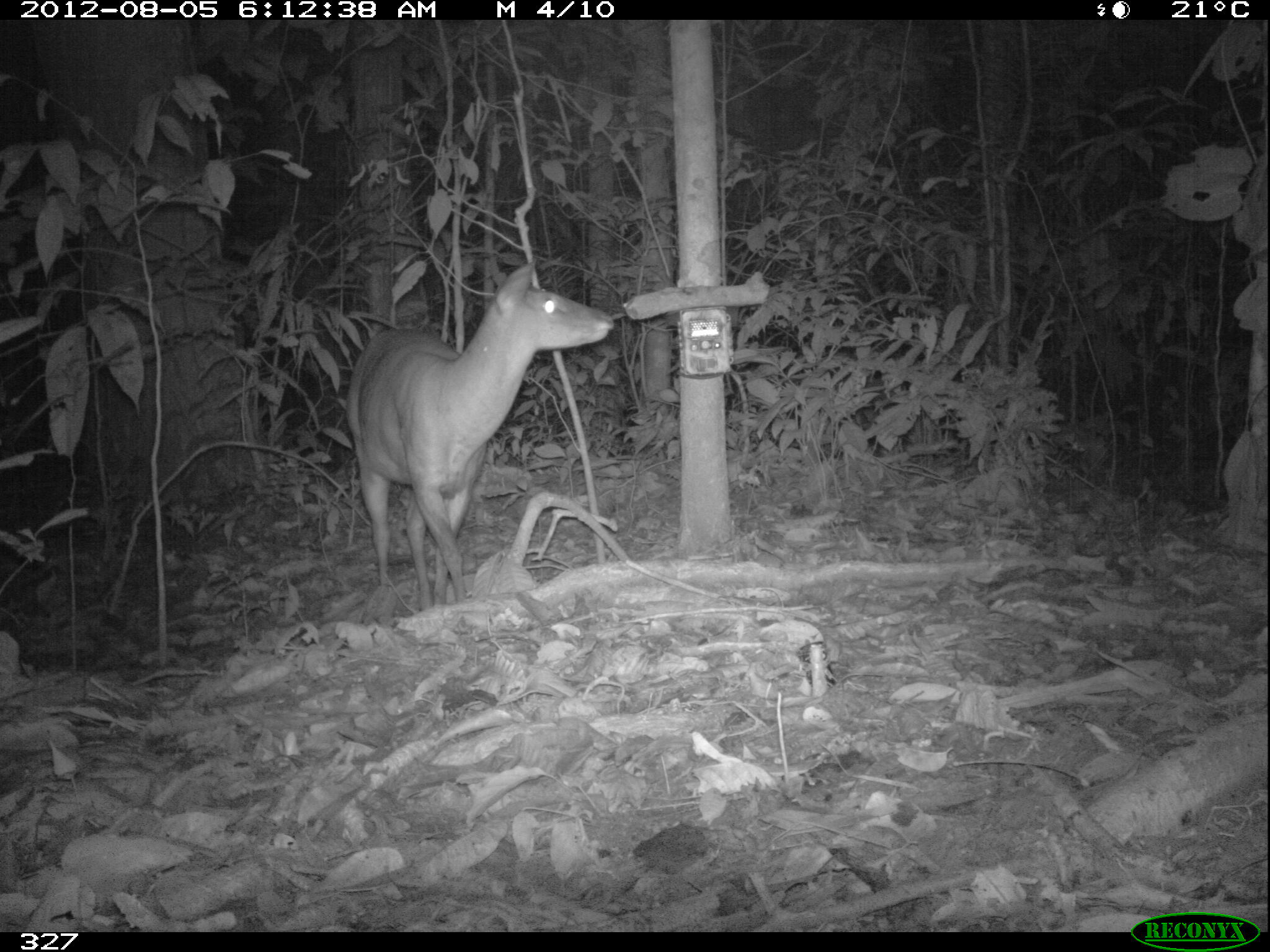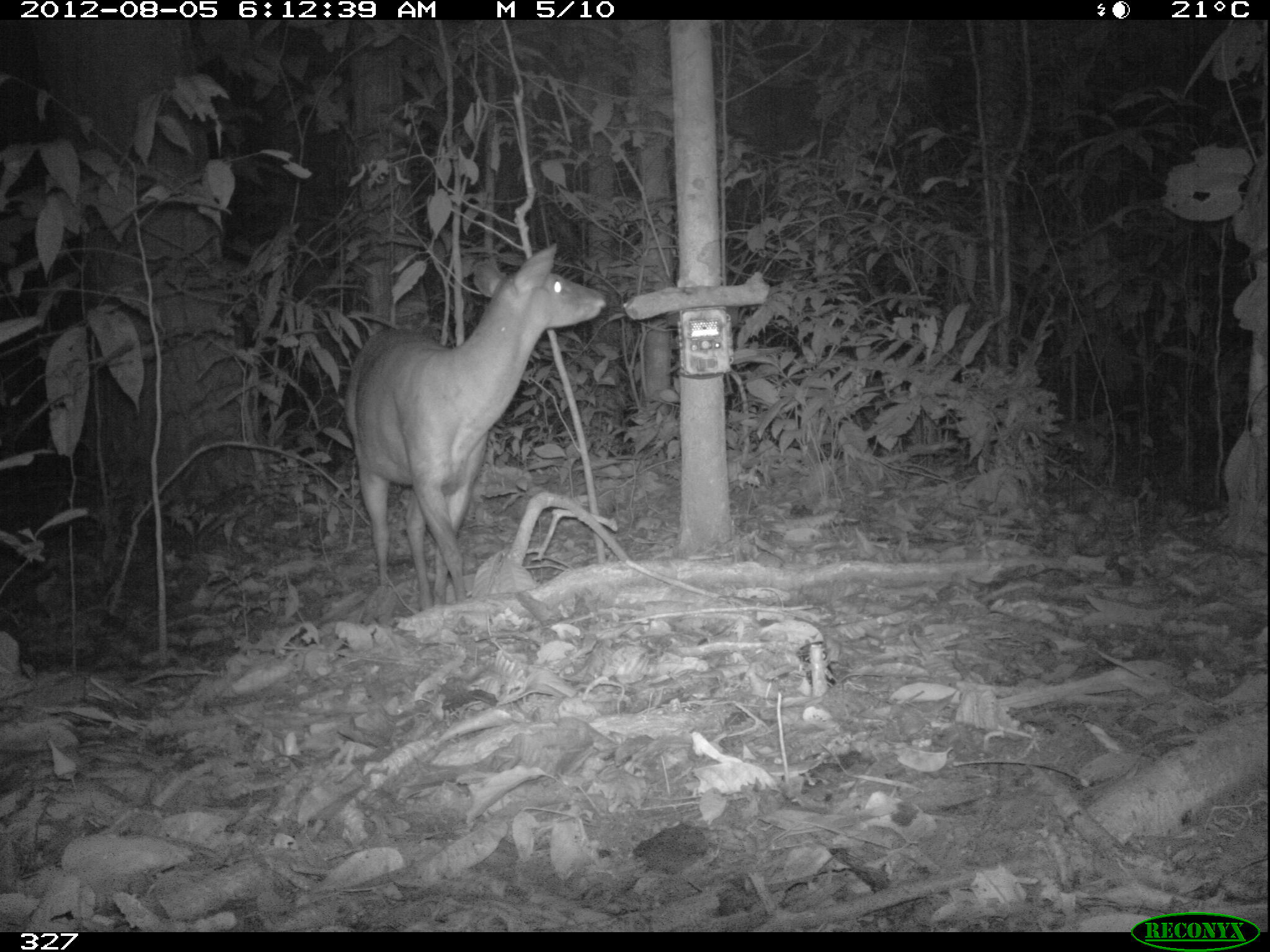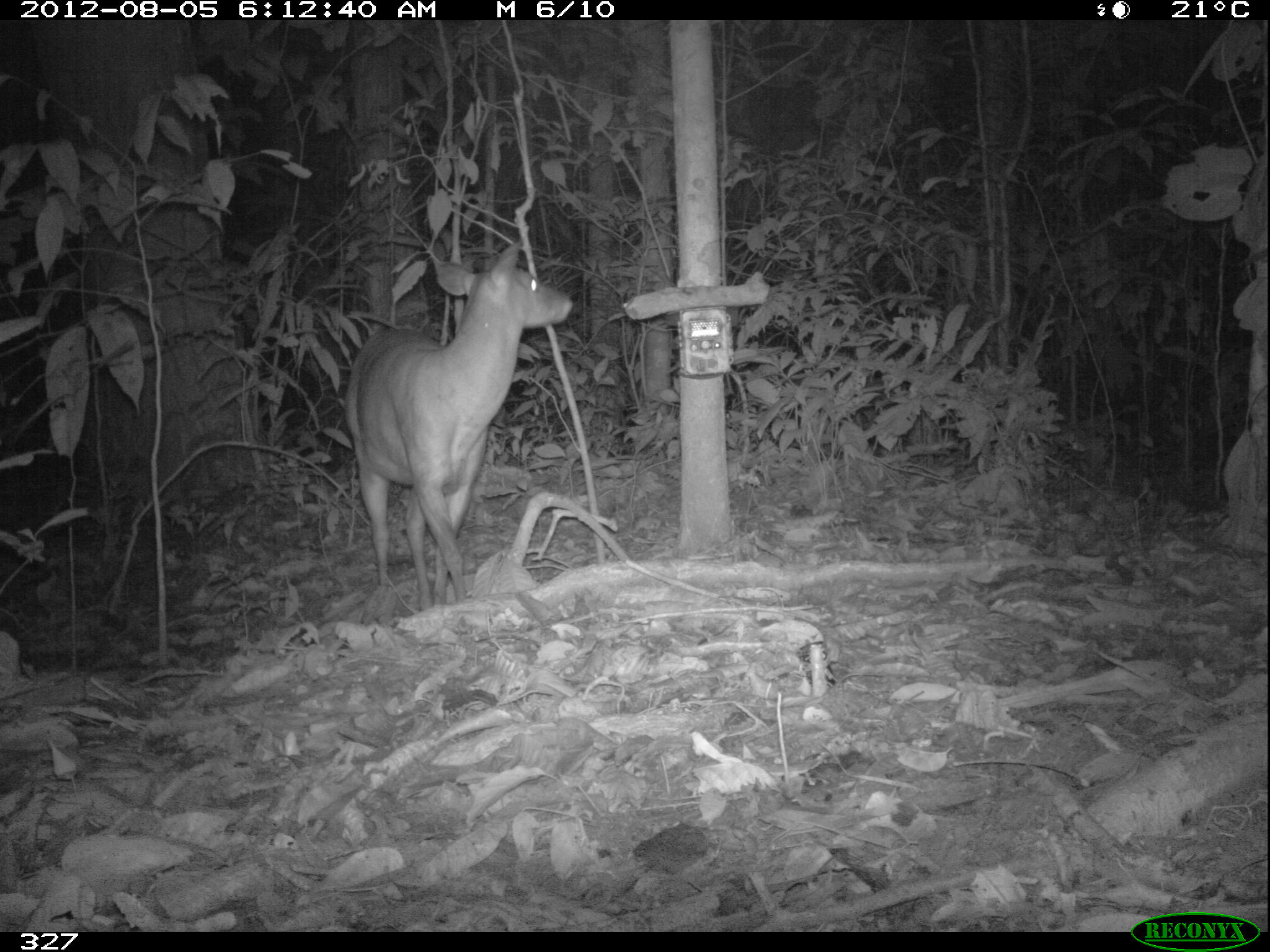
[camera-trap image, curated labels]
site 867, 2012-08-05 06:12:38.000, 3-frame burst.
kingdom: Animalia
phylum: Chordata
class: Mammalia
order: Artiodactyla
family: Cervidae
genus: Mazama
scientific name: Mazama americana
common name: red brocket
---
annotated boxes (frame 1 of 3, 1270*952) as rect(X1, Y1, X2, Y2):
mazama americana: rect(345, 260, 610, 607)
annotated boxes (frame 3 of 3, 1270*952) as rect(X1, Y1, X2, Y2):
mazama americana: rect(340, 238, 574, 614)